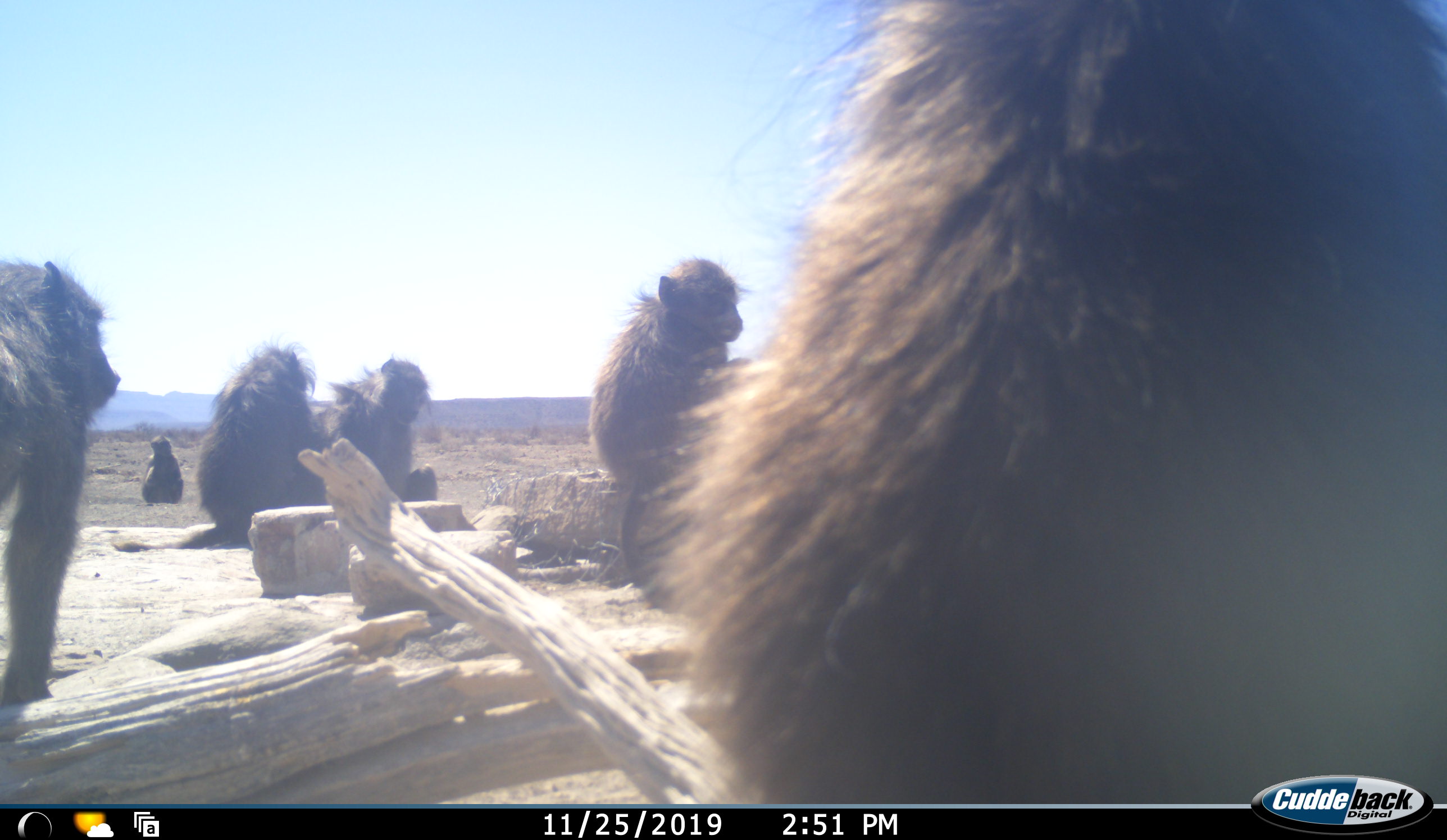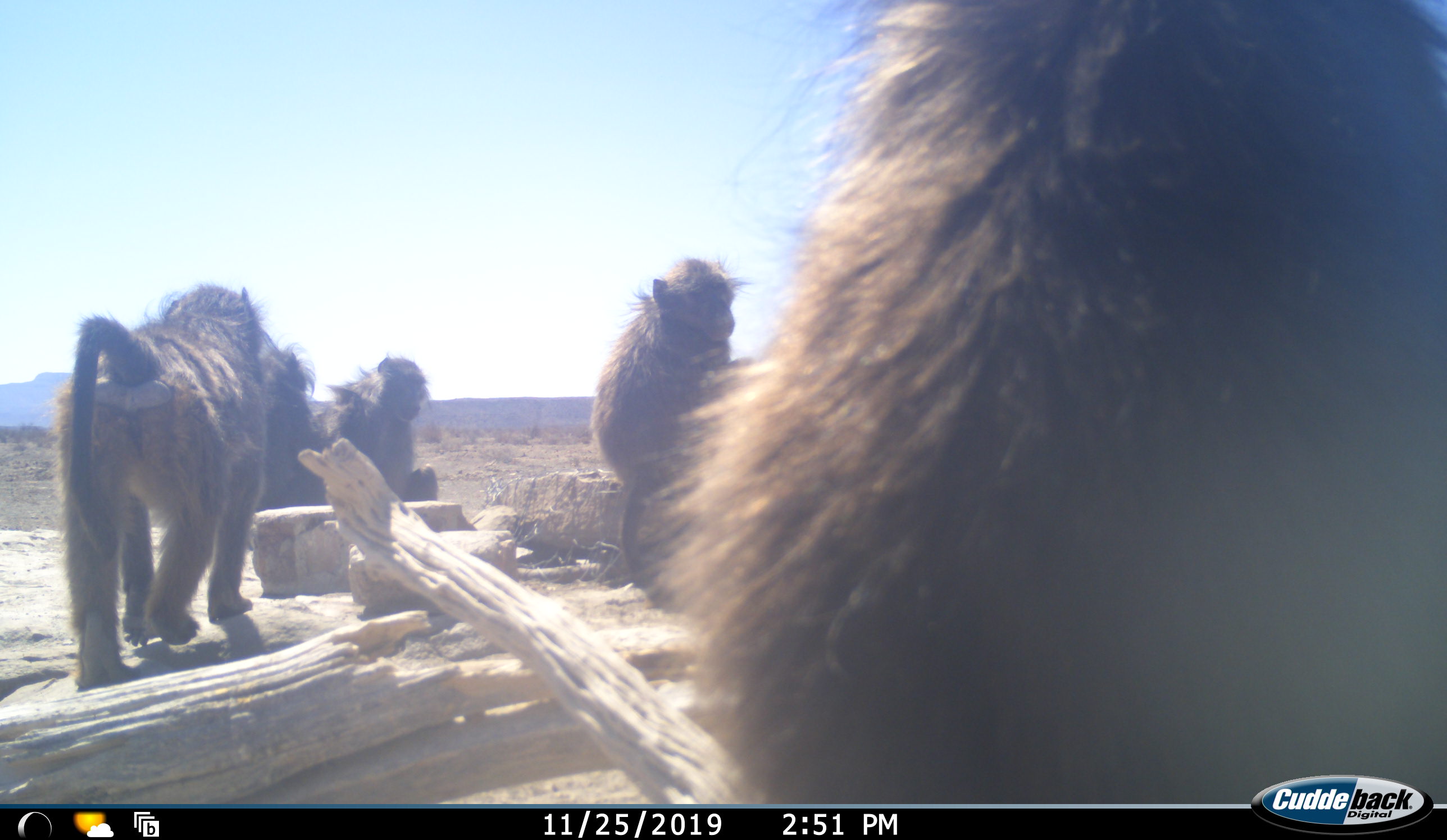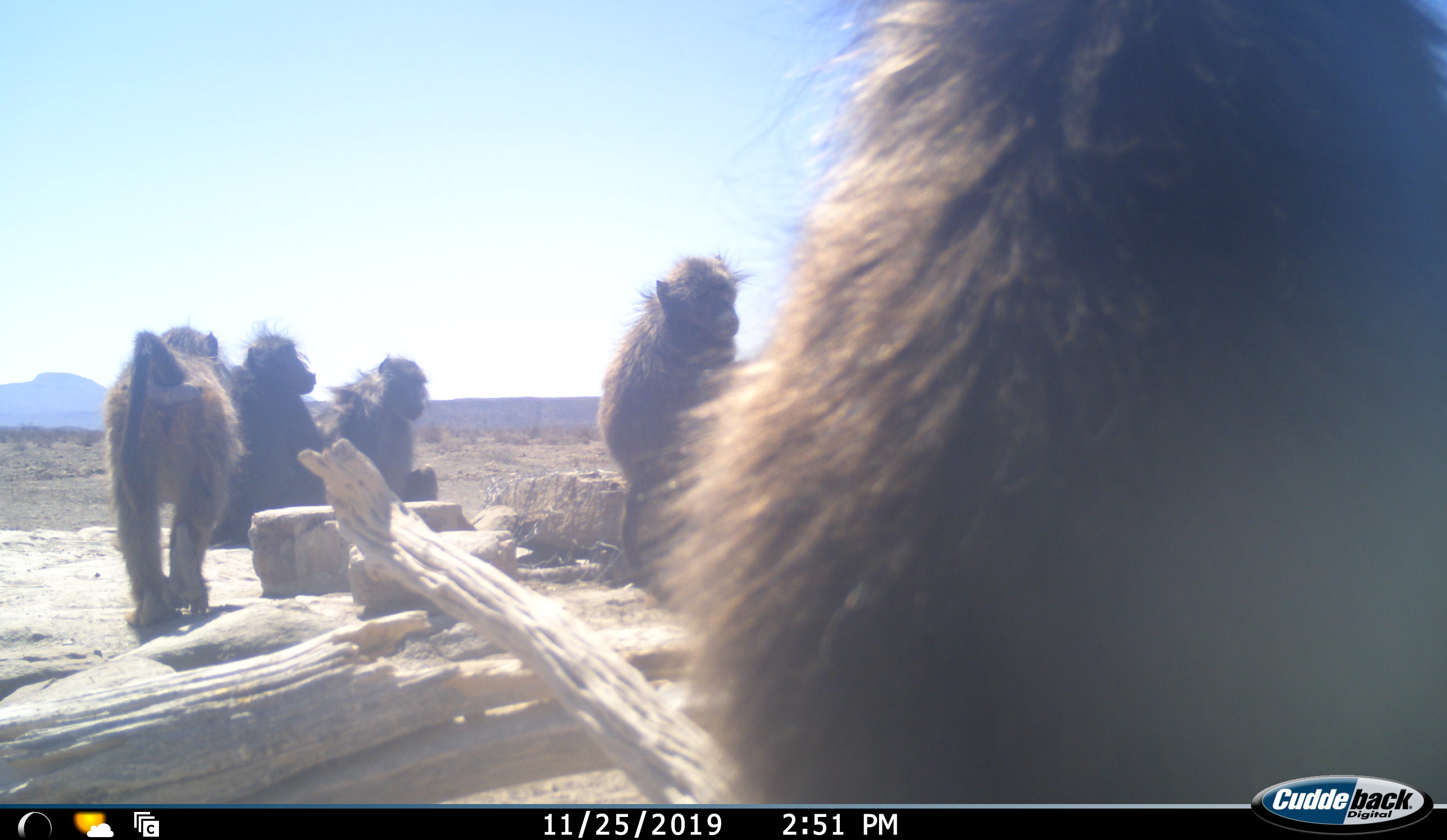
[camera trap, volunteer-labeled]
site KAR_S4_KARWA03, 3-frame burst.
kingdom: Animalia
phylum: Chordata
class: Mammalia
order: Primates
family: Cercopithecidae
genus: Papio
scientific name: Papio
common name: baboon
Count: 6.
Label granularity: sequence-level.